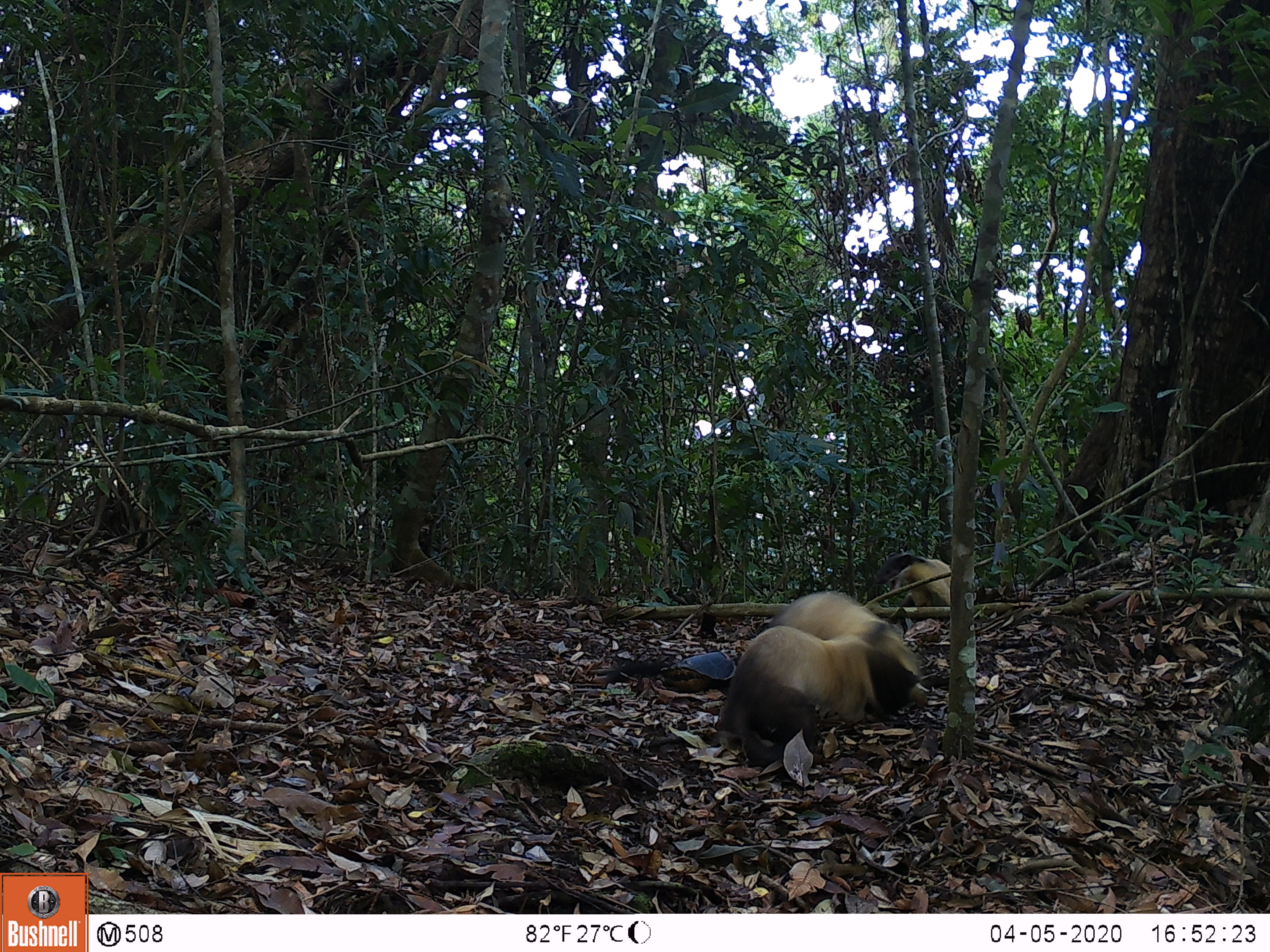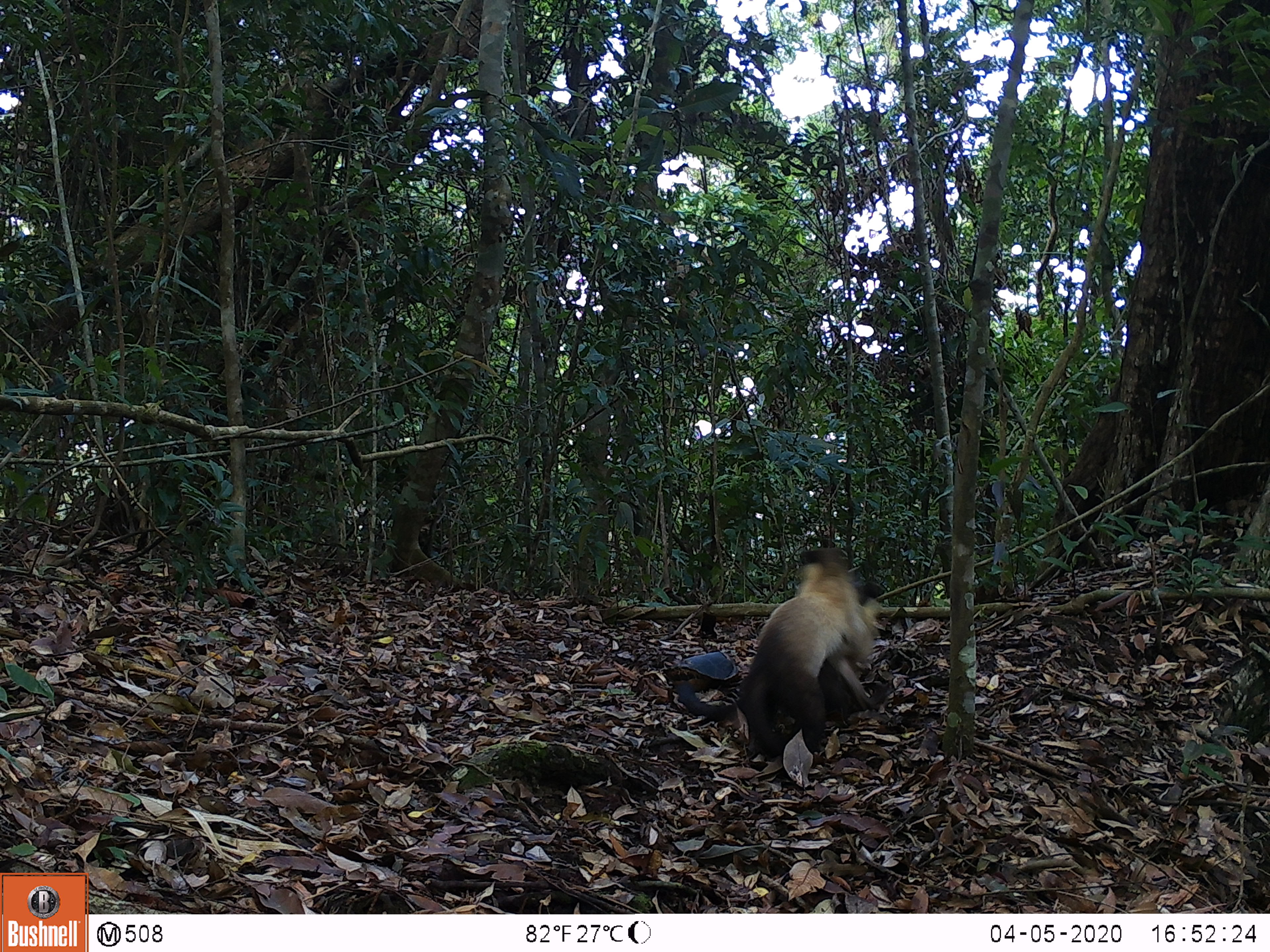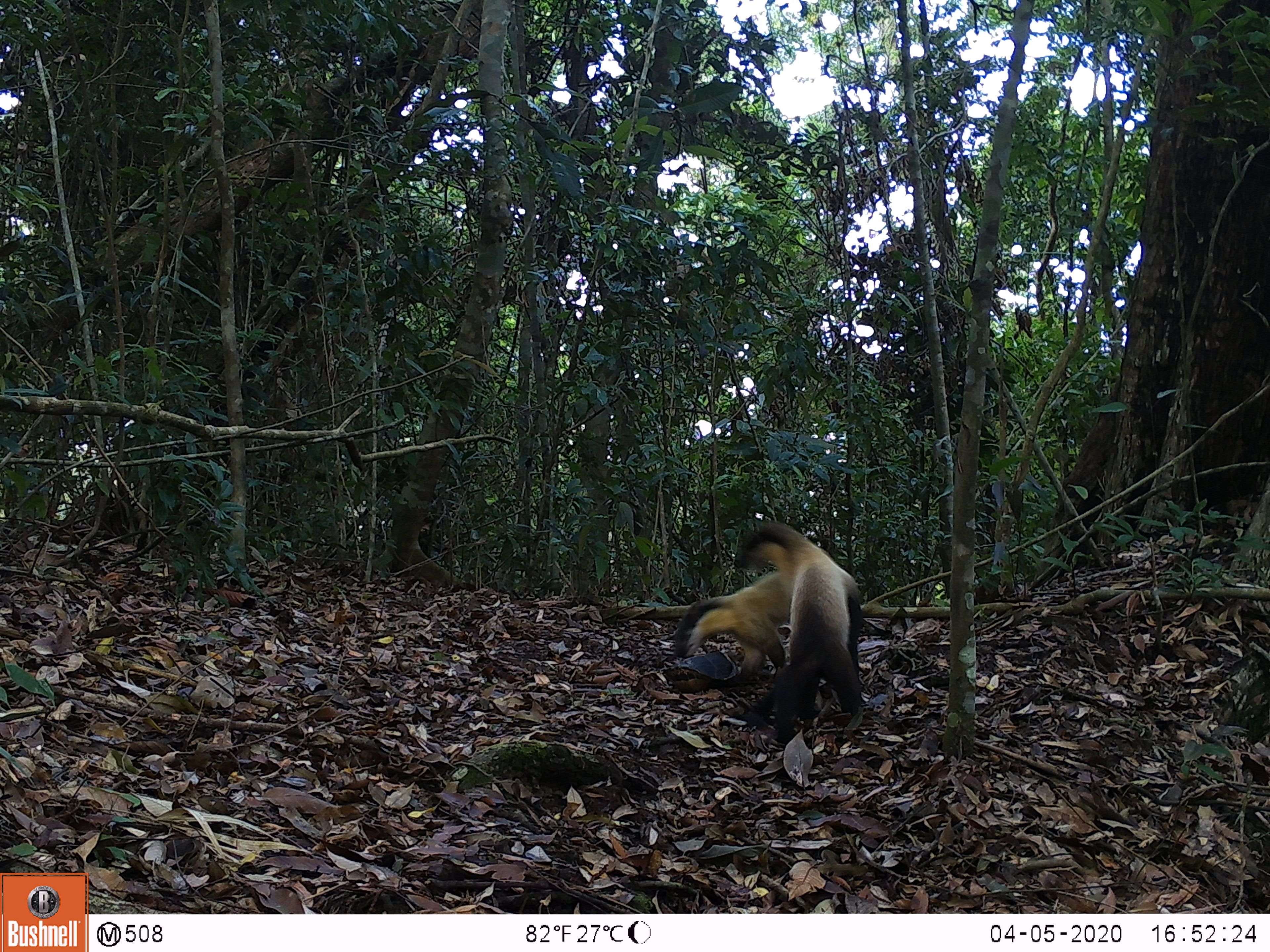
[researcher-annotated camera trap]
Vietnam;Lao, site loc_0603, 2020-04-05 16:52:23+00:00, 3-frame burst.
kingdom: Animalia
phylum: Chordata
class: Mammalia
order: Carnivora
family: Mustelidae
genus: Martes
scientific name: Martes flavigula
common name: yellow-throated marten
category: yellow throated marten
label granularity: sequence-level